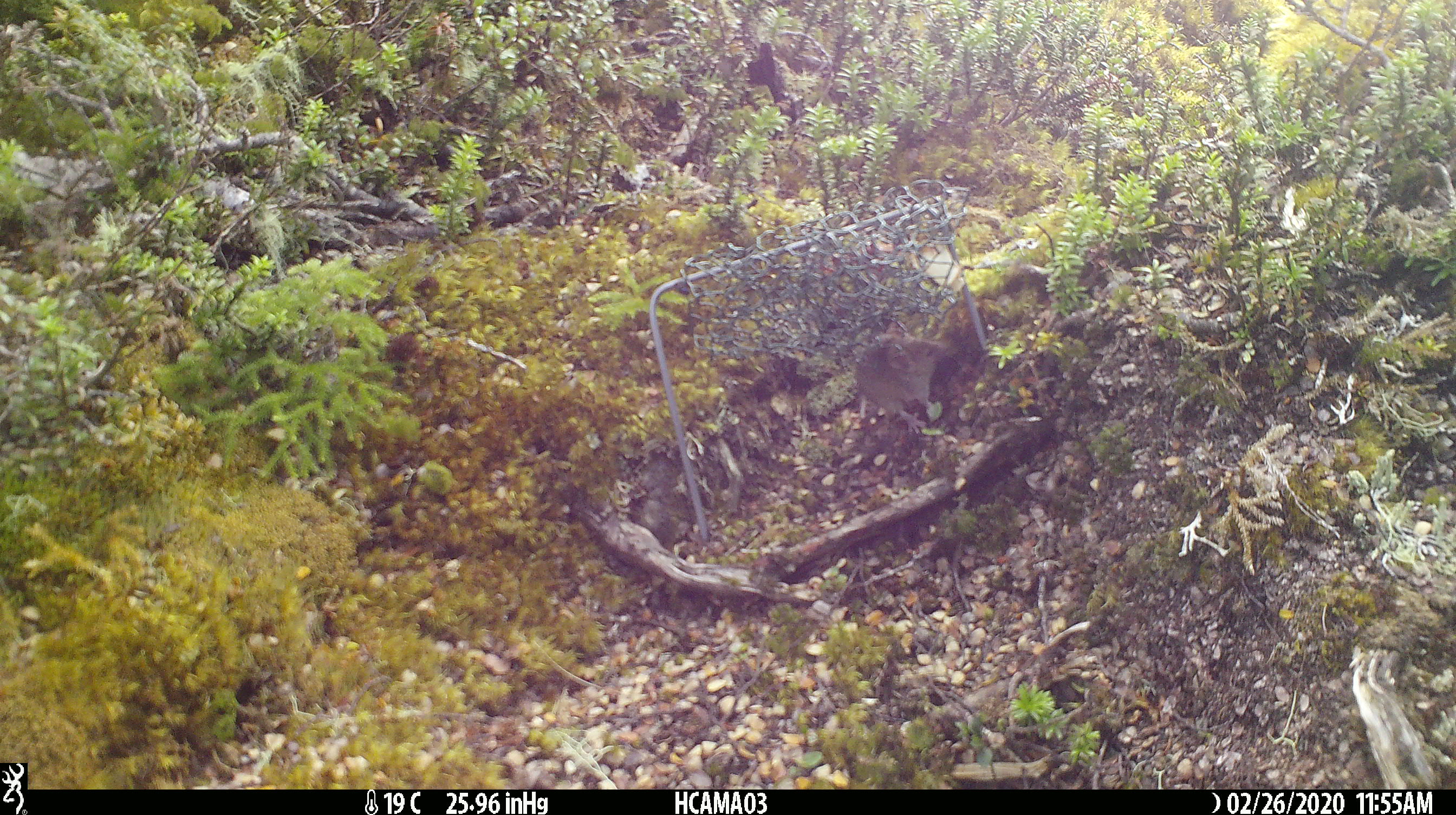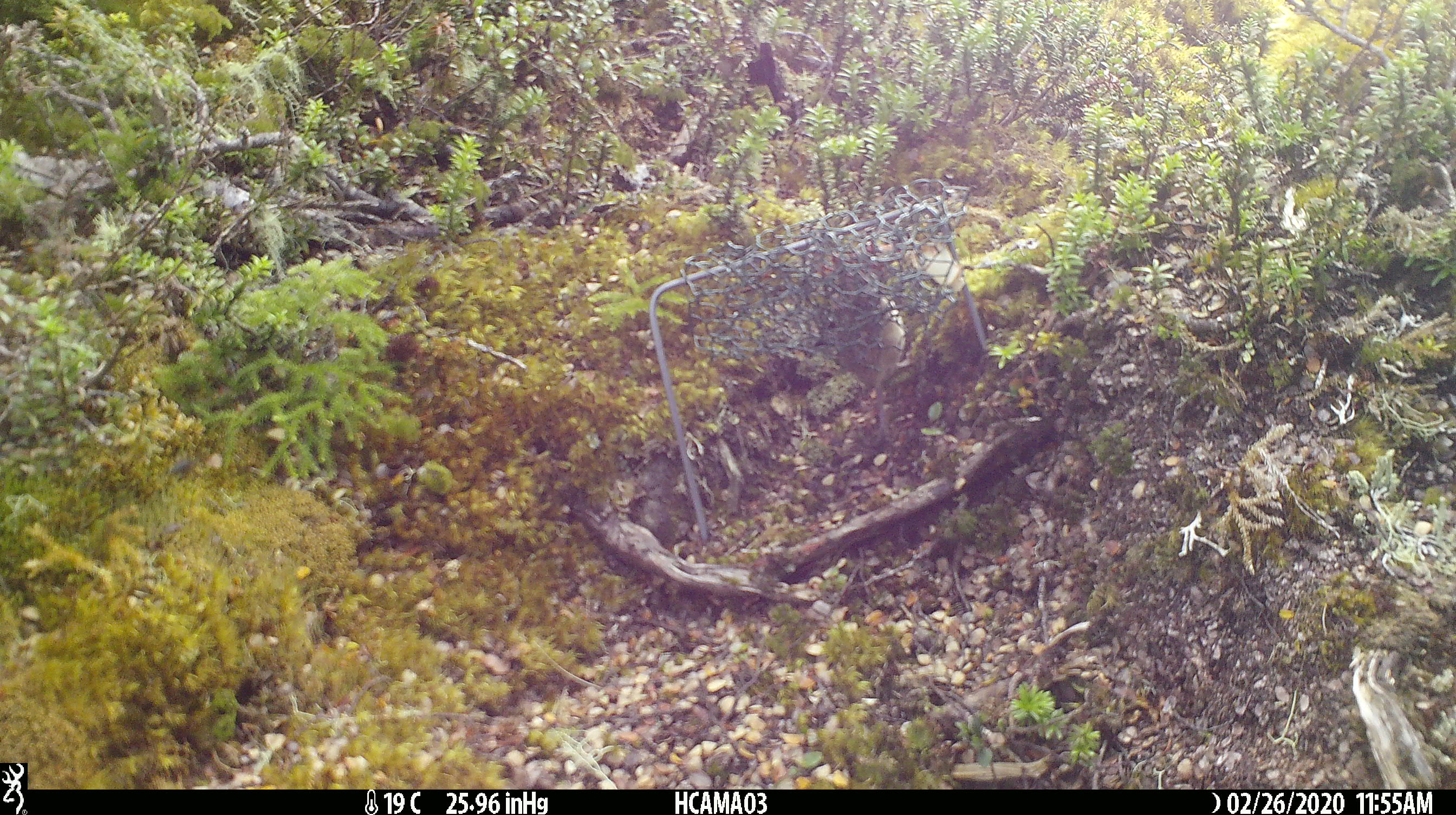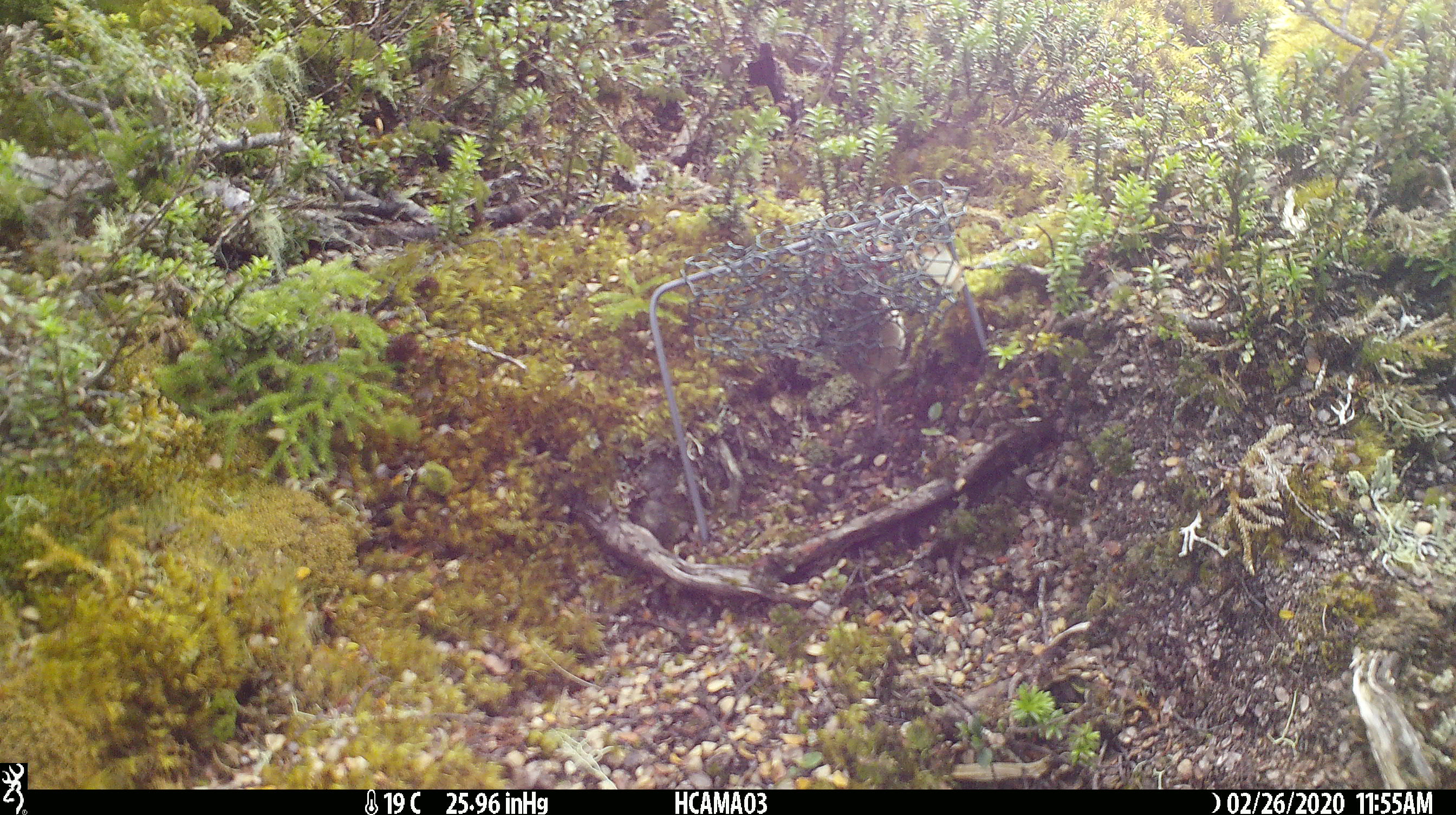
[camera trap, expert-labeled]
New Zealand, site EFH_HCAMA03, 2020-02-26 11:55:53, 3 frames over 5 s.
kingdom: Animalia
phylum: Chordata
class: Mammalia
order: Rodentia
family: Muridae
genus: Mus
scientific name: Mus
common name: mouse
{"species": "mouse (Mus)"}